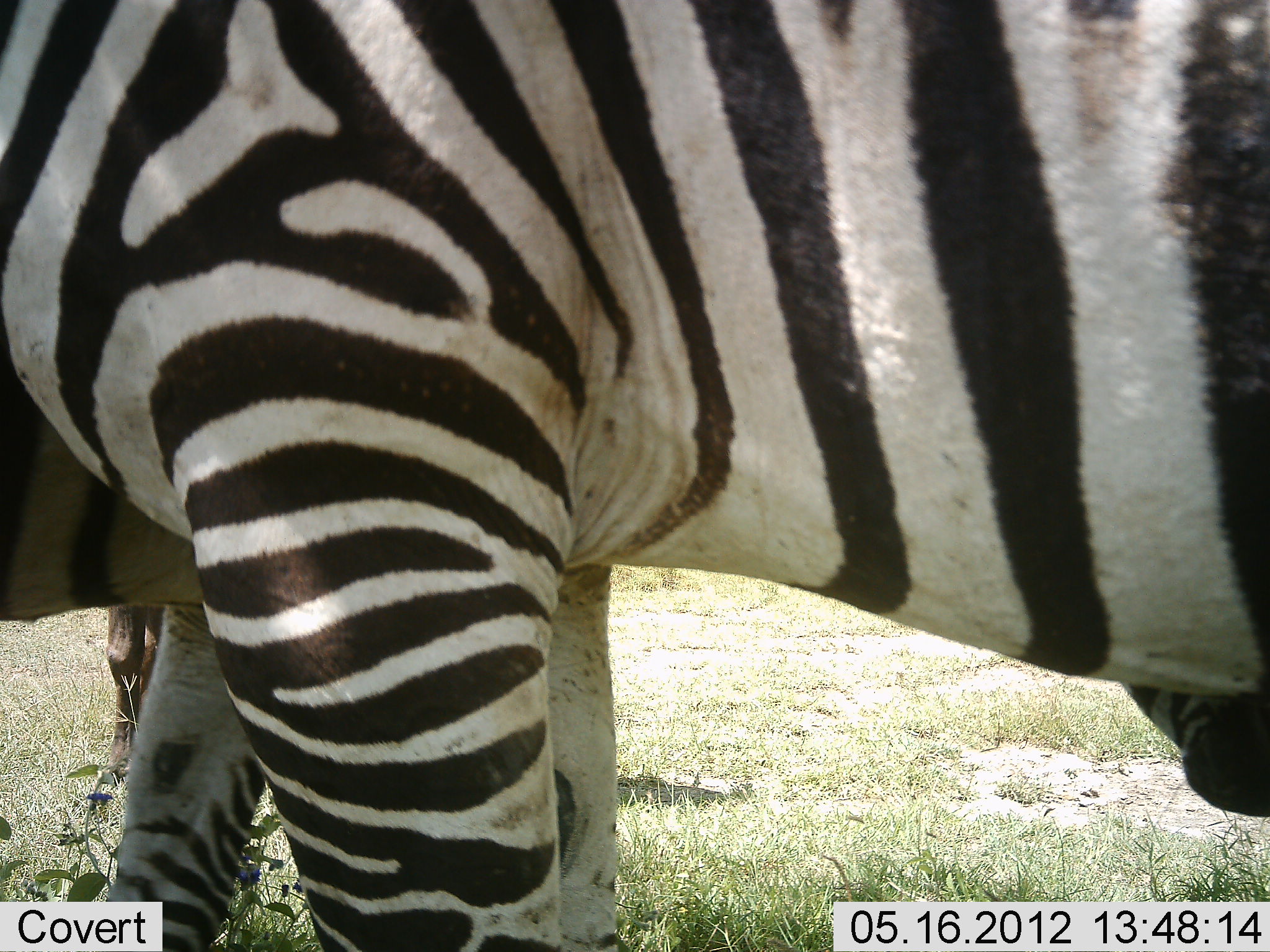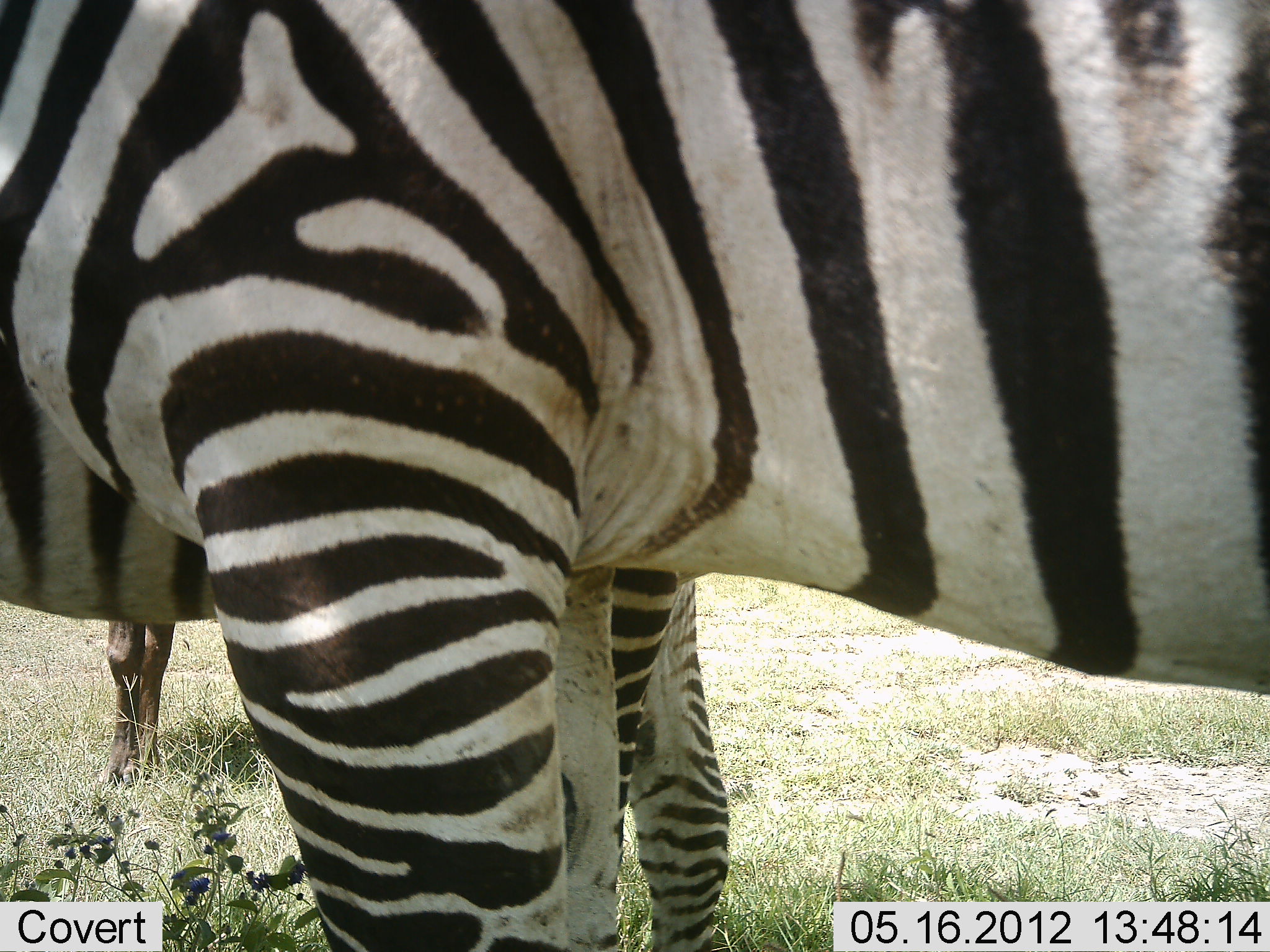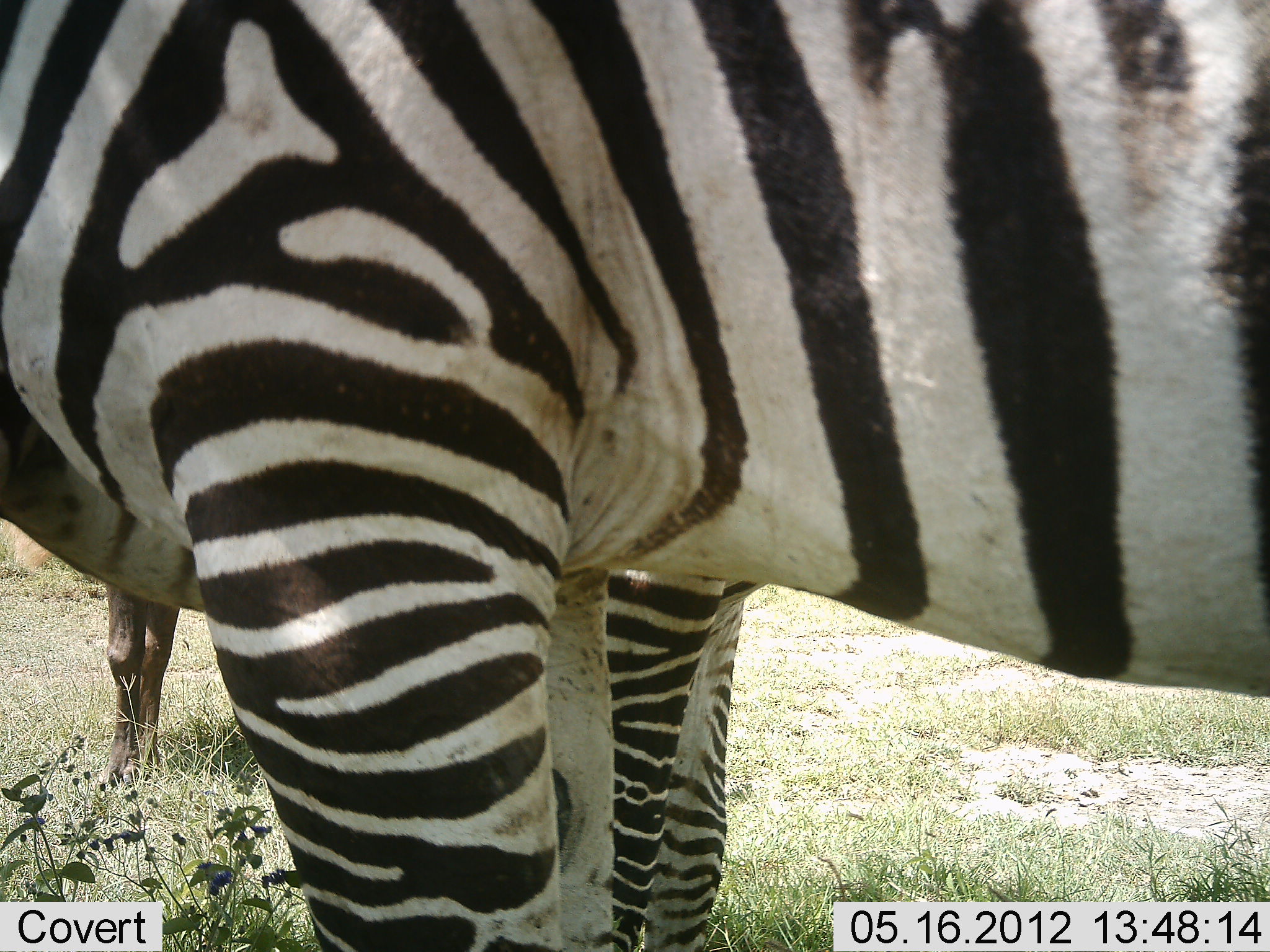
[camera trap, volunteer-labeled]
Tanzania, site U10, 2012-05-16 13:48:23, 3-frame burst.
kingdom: Animalia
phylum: Chordata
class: Mammalia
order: Perissodactyla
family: Equidae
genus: Equus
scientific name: Equus quagga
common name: plains zebra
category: zebra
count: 2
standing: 86%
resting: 0%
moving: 43%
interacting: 0%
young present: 0%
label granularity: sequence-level